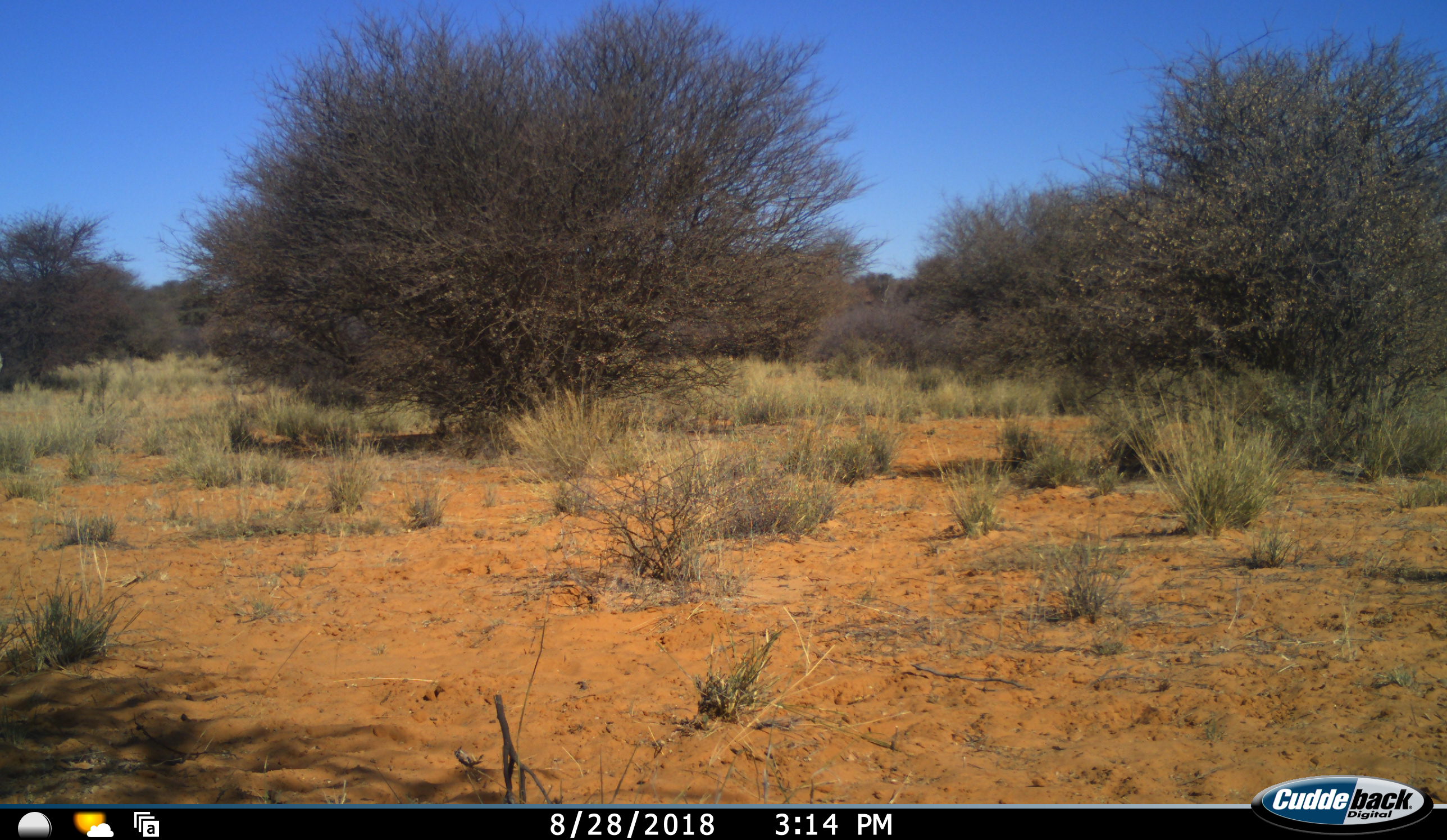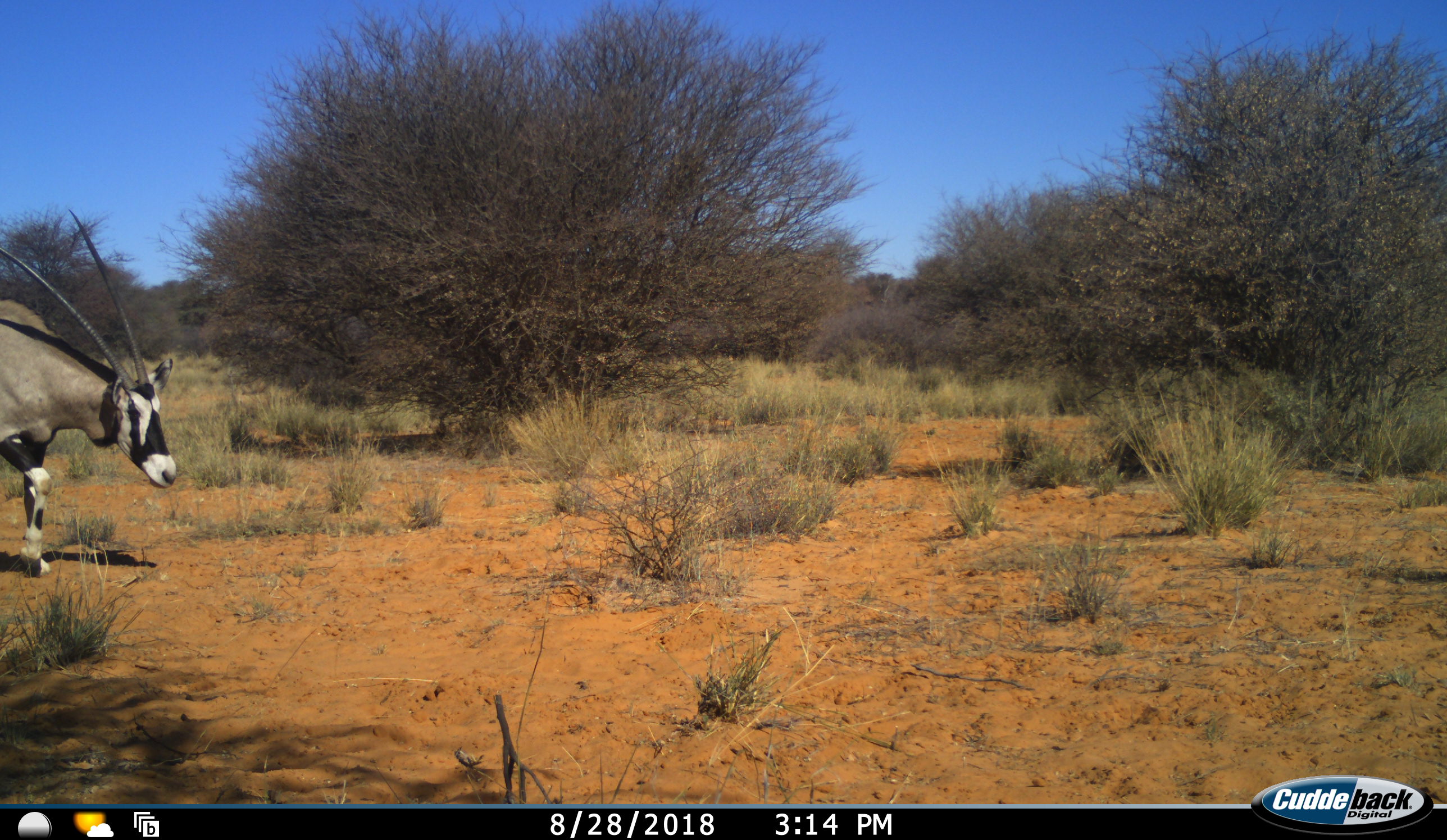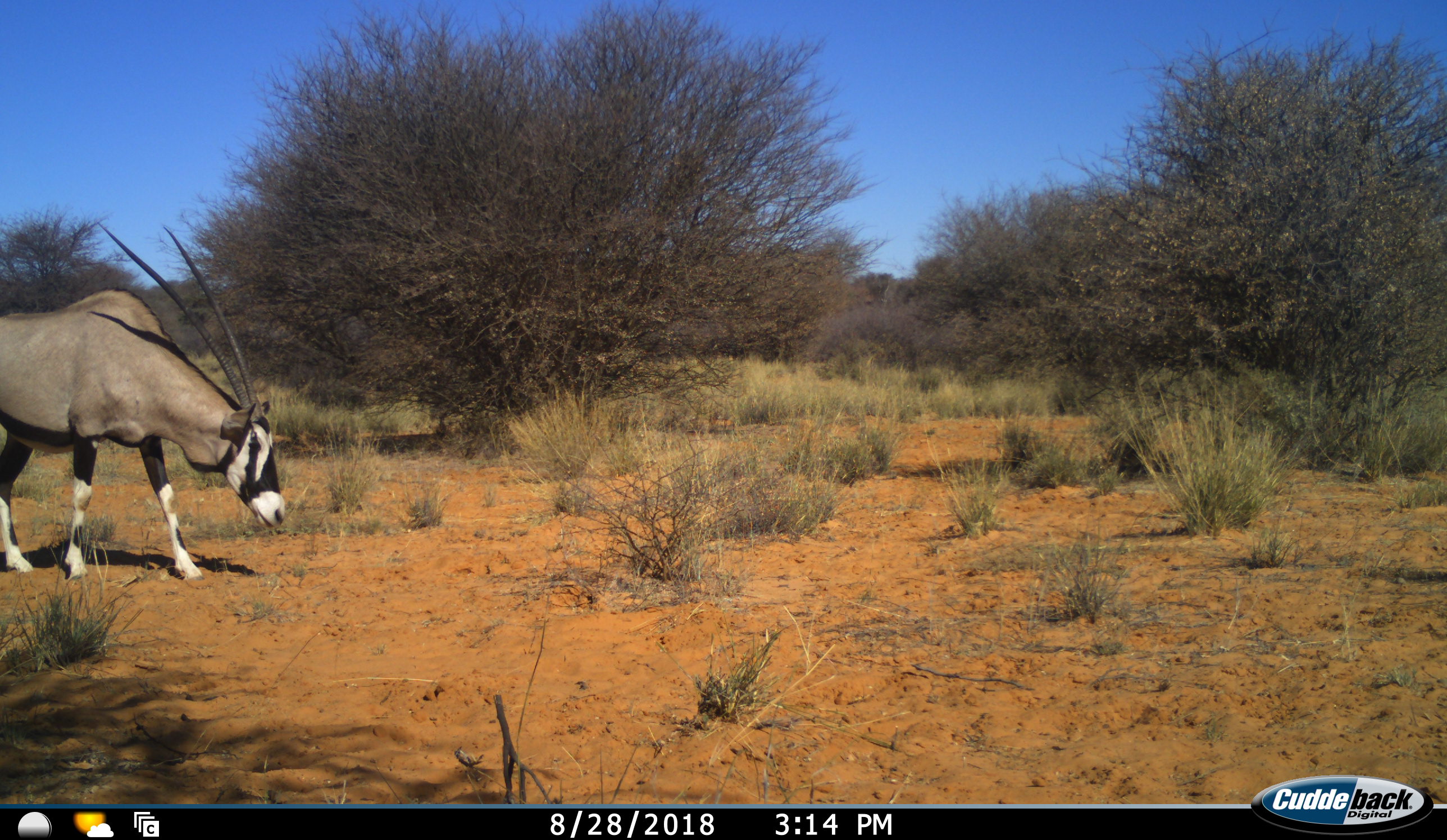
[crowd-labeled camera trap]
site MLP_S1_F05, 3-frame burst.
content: unidentified animal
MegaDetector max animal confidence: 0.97